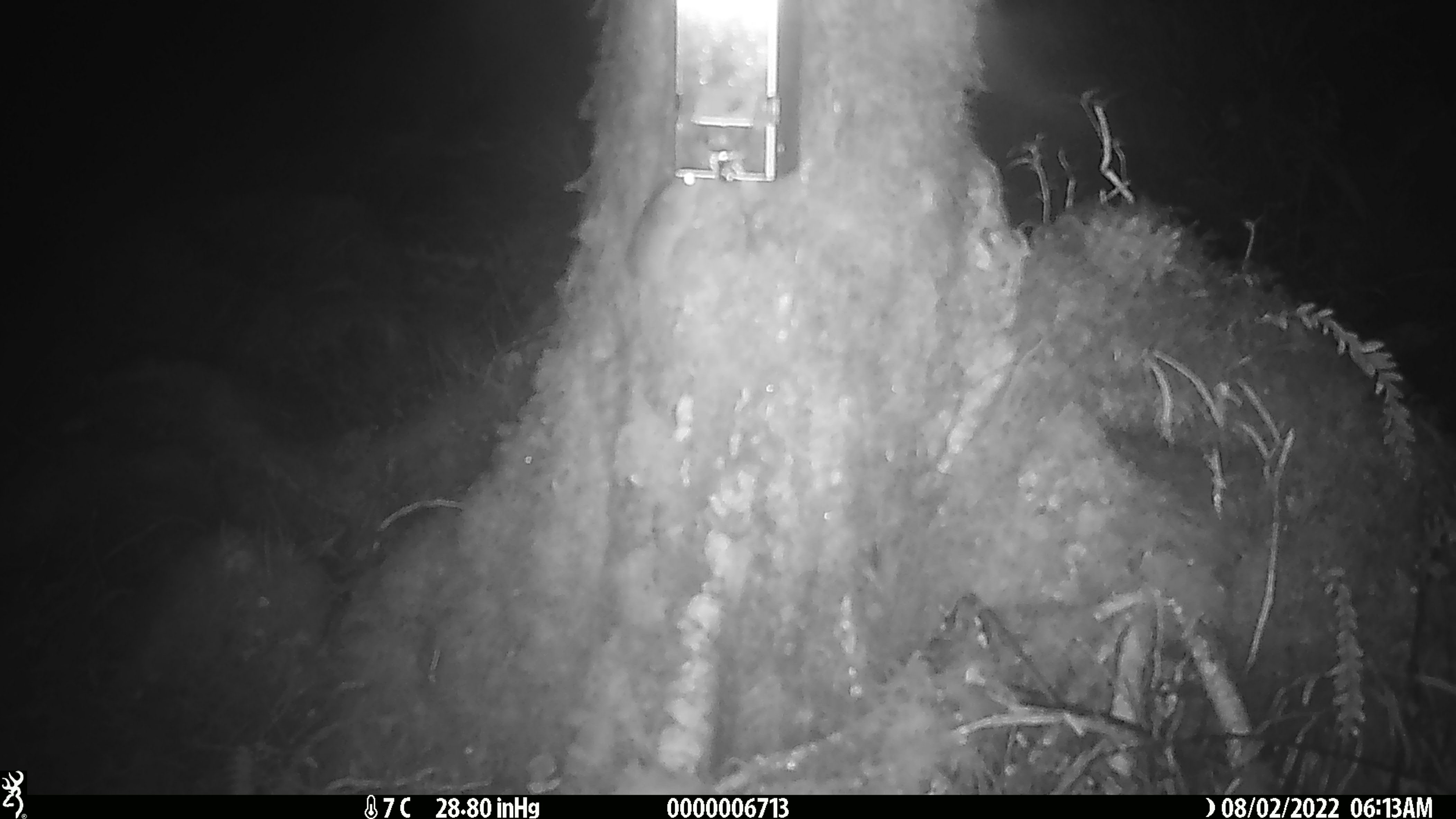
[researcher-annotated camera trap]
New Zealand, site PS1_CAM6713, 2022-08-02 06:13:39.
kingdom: Animalia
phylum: Chordata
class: Mammalia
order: Rodentia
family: Muridae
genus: Mus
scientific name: Mus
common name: mouse